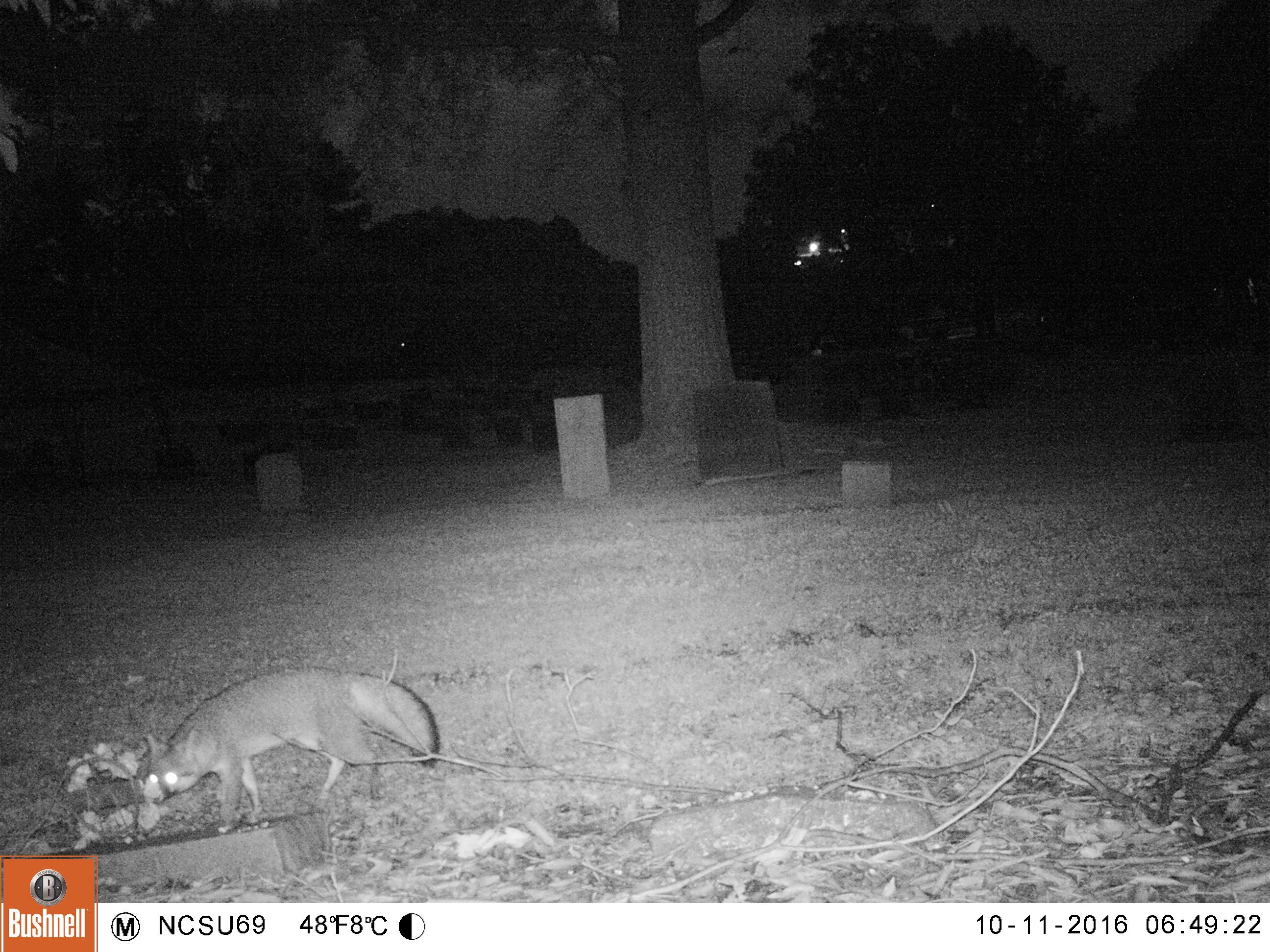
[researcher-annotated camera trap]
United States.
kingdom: Animalia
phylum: Chordata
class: Mammalia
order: Carnivora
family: Canidae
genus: Urocyon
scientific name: Urocyon cinereoargenteus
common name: gray fox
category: Grey Fox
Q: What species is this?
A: Grey Fox (gray fox) (Urocyon cinereoargenteus).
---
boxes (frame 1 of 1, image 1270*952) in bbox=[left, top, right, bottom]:
Grey Fox: bbox=[130, 655, 472, 846]